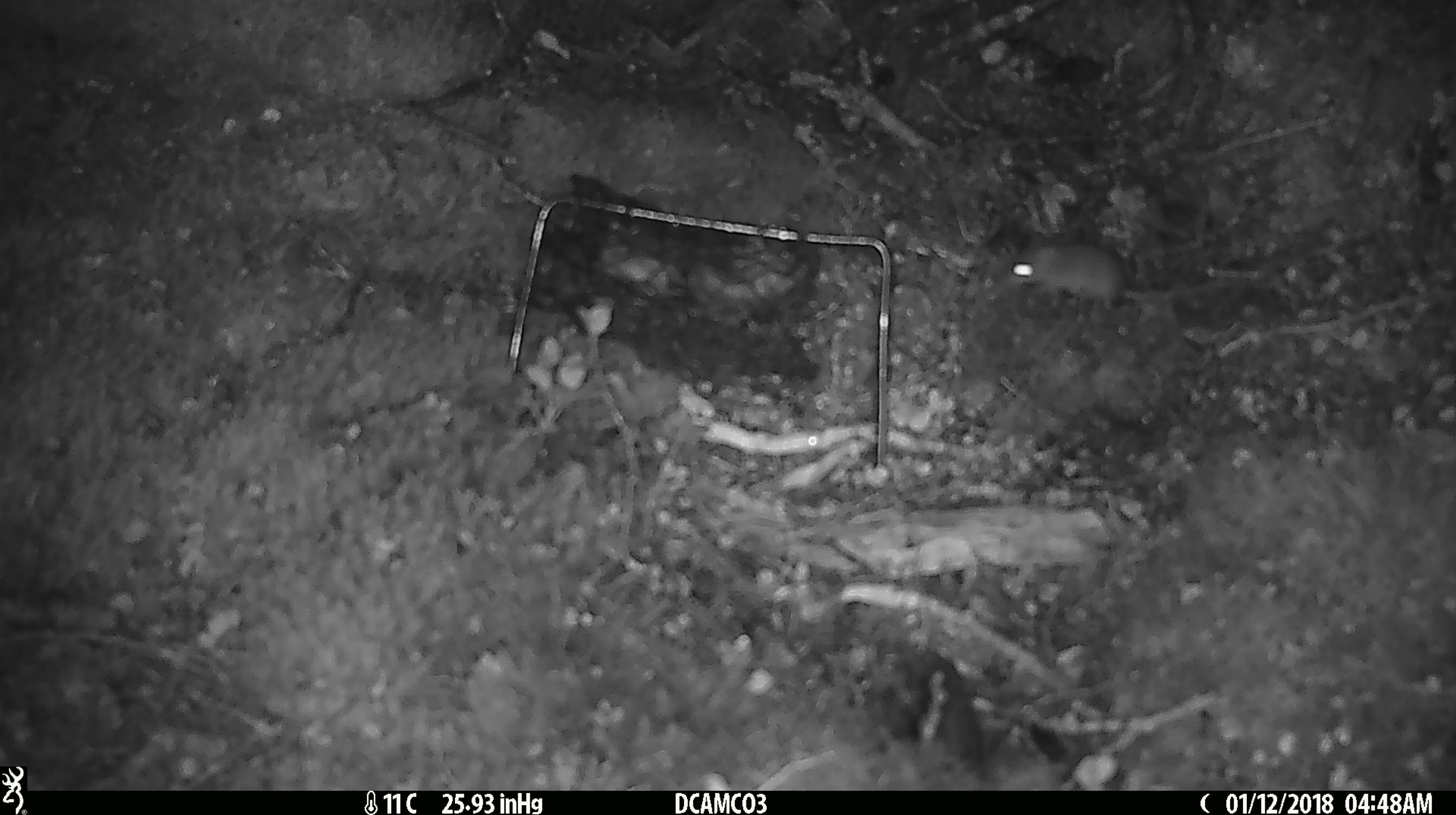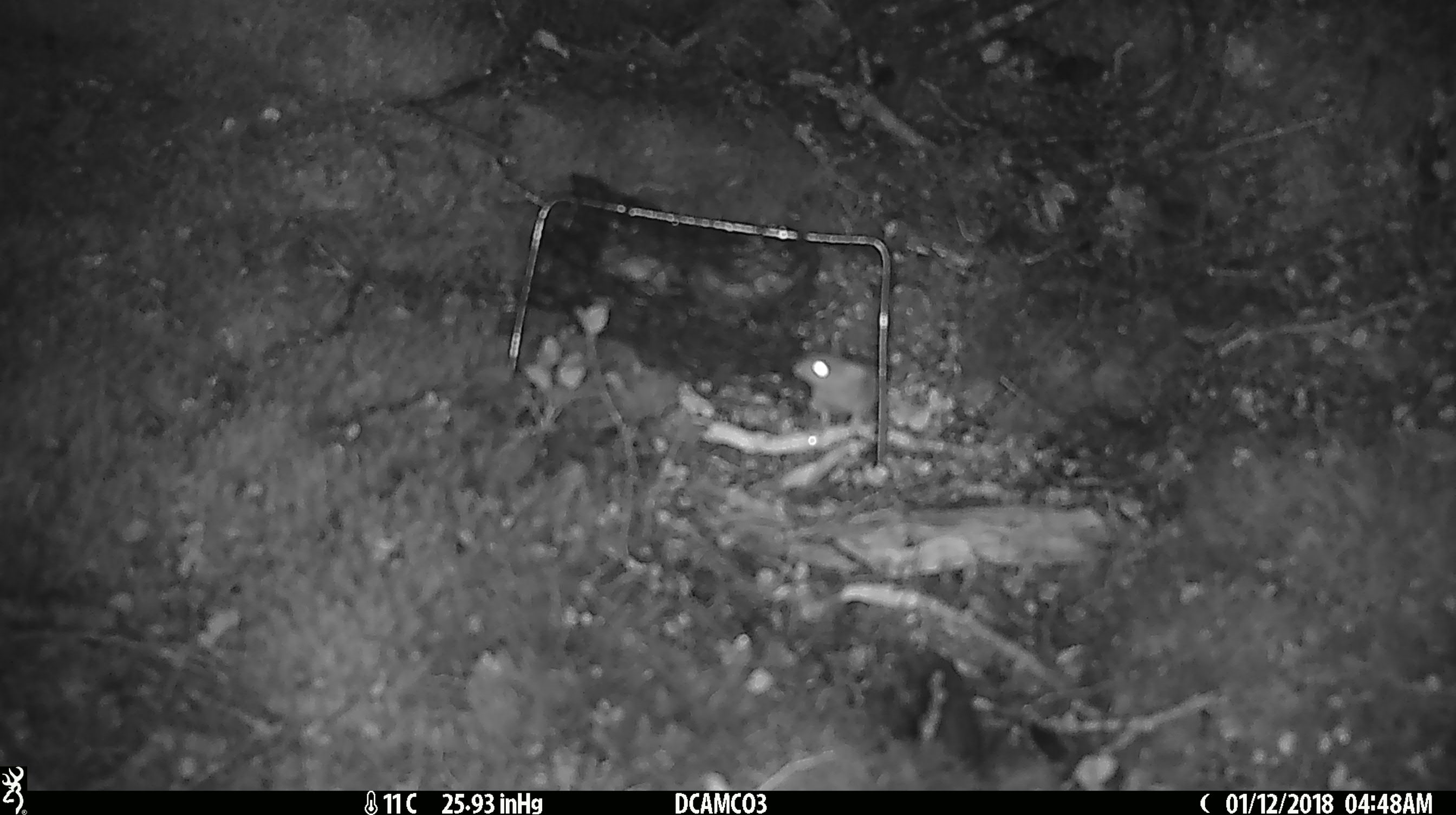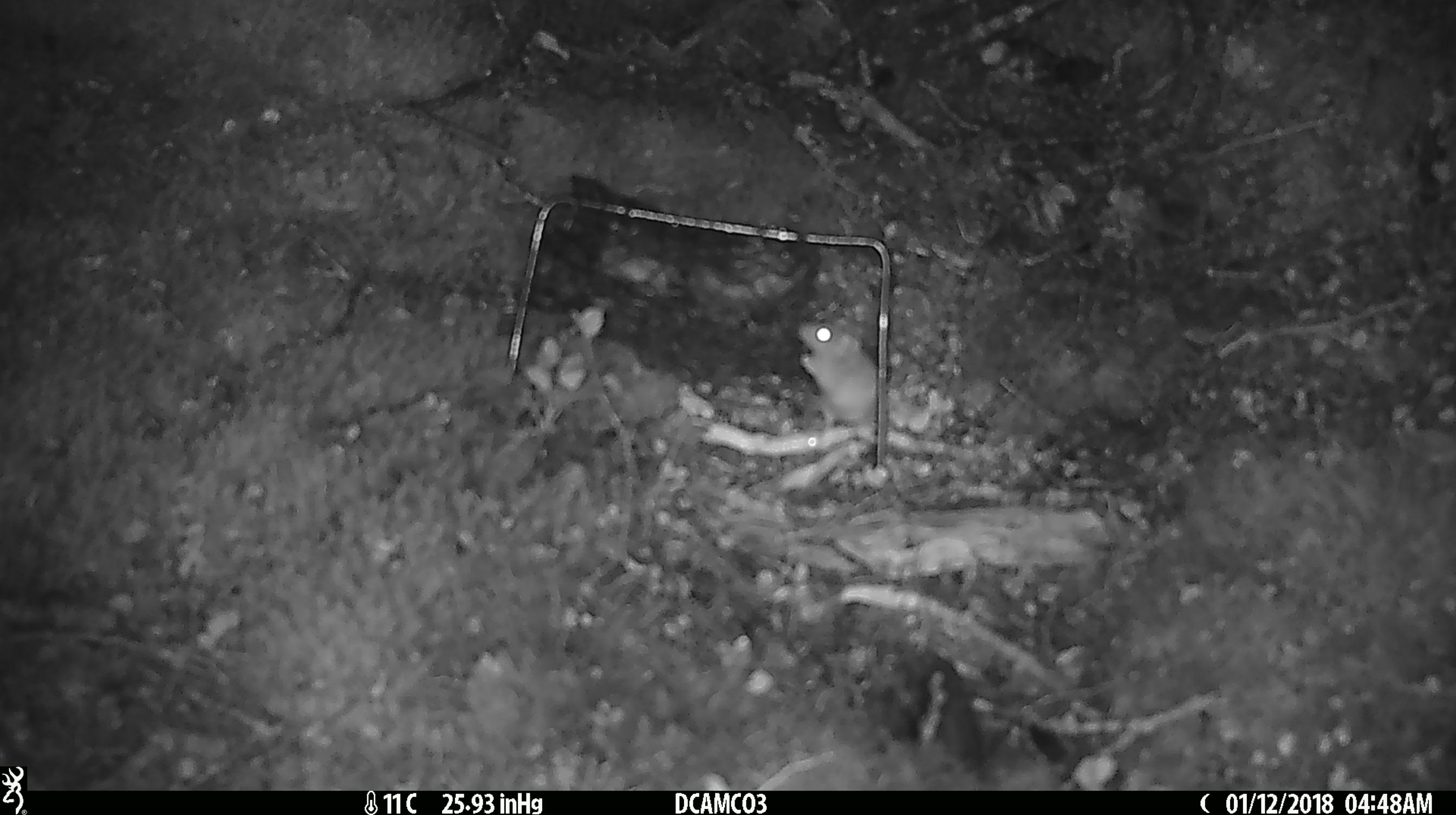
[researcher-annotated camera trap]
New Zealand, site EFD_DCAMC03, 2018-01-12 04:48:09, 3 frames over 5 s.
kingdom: Animalia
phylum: Chordata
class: Mammalia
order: Rodentia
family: Muridae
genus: Mus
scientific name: Mus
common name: mouse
Mouse (Mus).